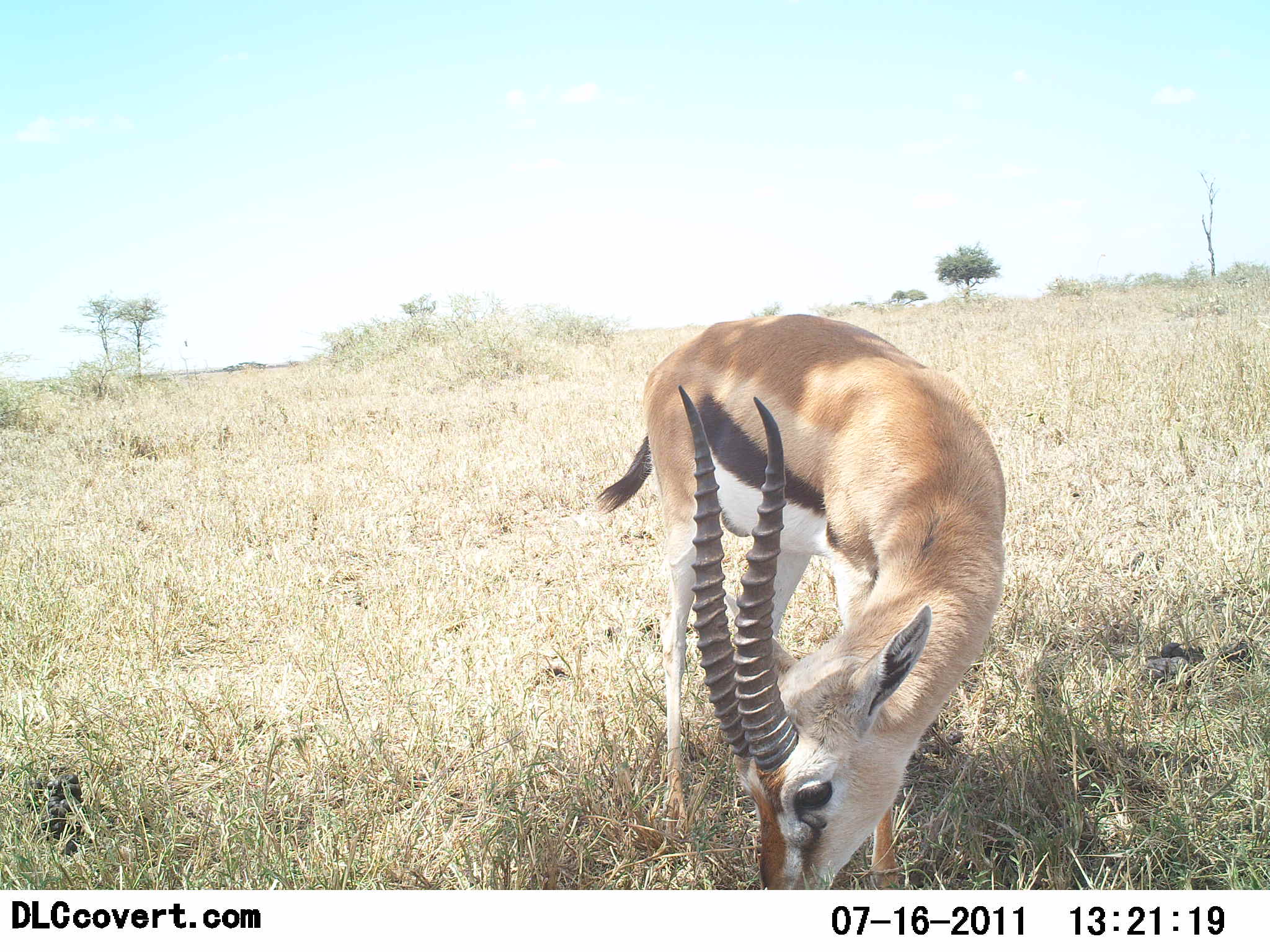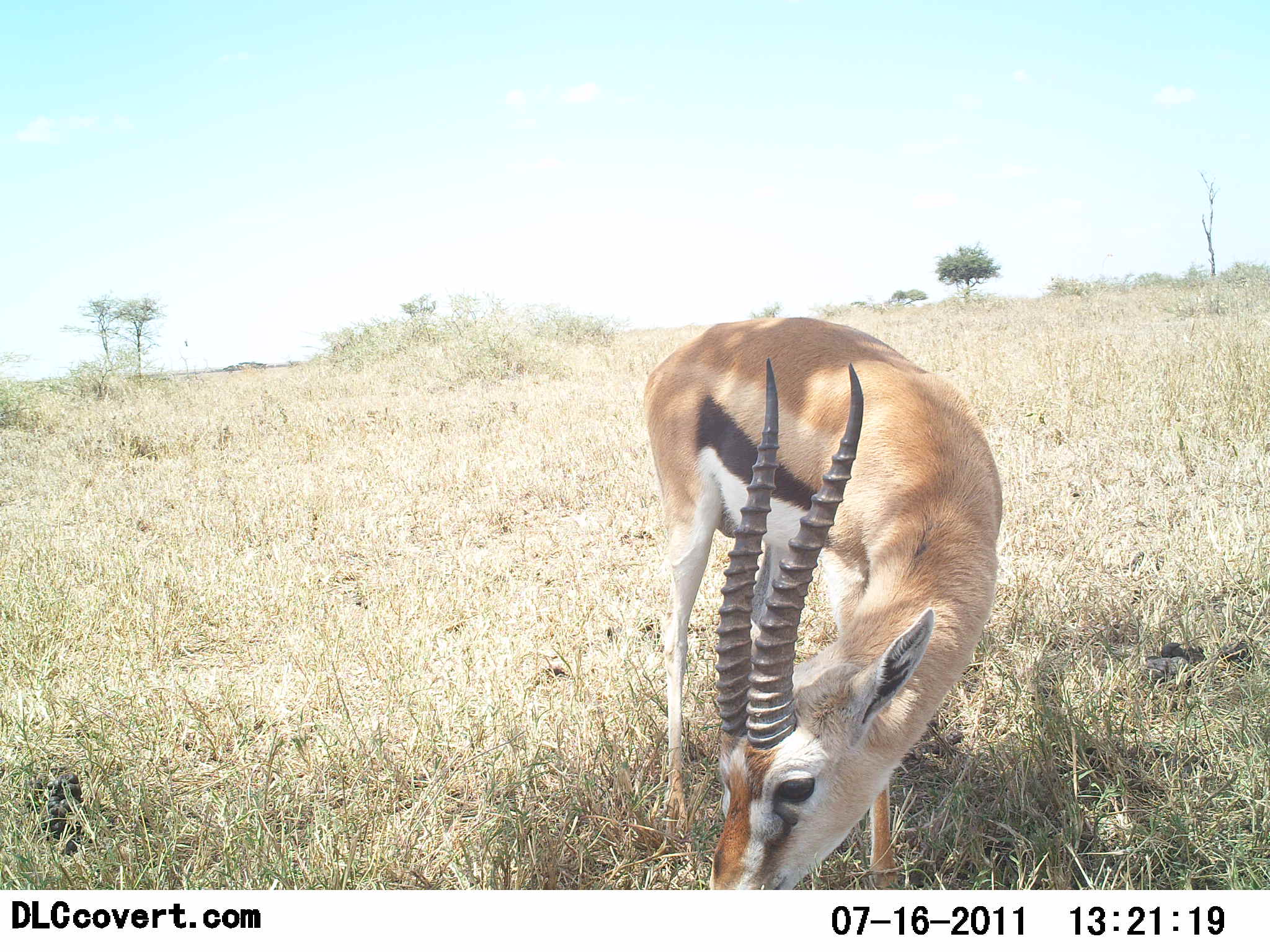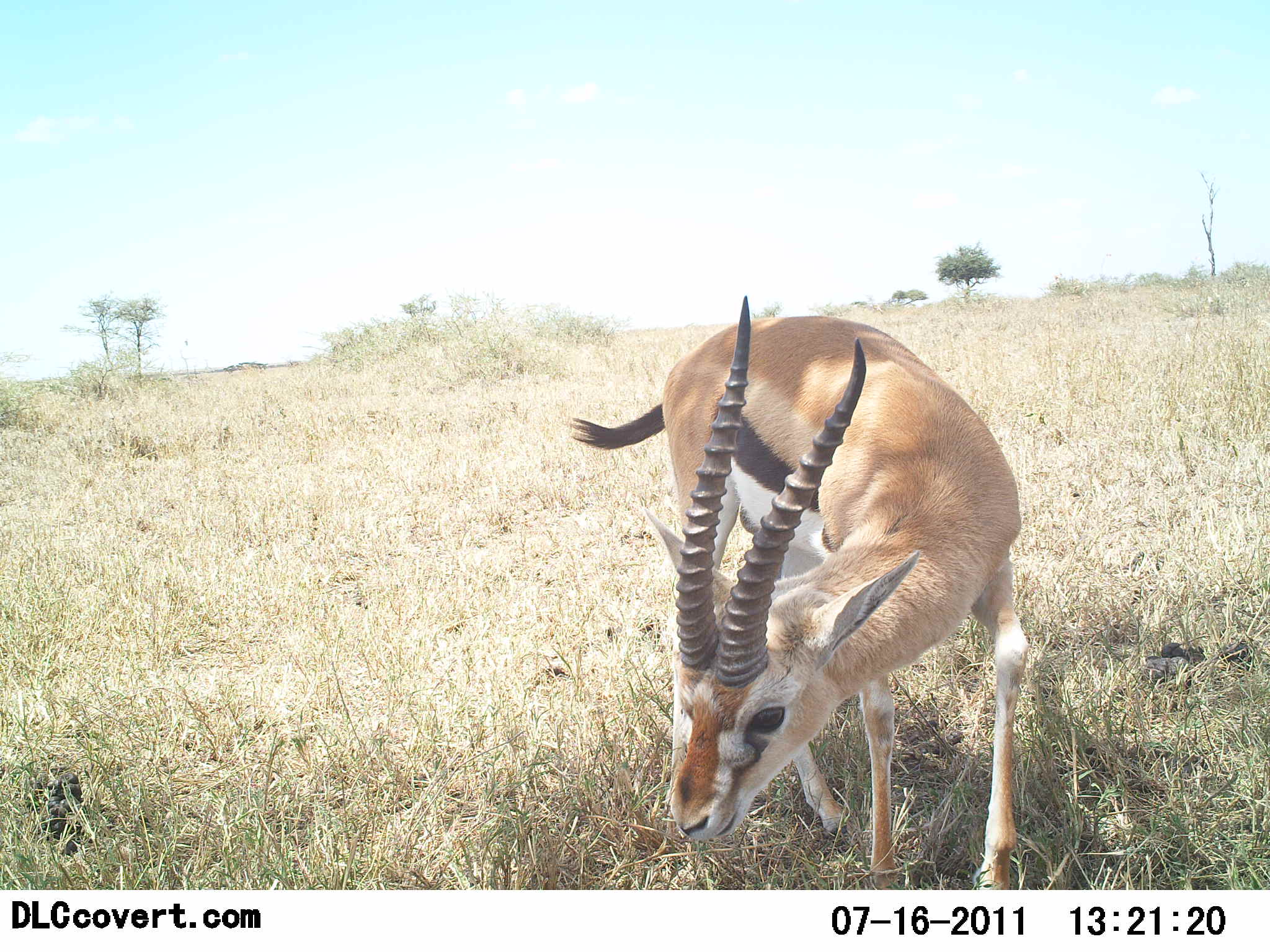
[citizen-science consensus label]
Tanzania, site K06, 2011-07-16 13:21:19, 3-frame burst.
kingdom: Animalia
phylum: Chordata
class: Mammalia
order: Artiodactyla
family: Bovidae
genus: Eudorcas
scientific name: Eudorcas thomsonii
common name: thomson's gazelle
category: gazellethomsons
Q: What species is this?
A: Gazellethomsons (thomson's gazelle) (Eudorcas thomsonii).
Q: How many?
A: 1.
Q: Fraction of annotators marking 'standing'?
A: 14%.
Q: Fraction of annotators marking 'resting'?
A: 0%.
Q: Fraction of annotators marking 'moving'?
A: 0%.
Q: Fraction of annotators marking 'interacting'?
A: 0%.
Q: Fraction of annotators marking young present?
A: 0%.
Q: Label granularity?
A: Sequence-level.